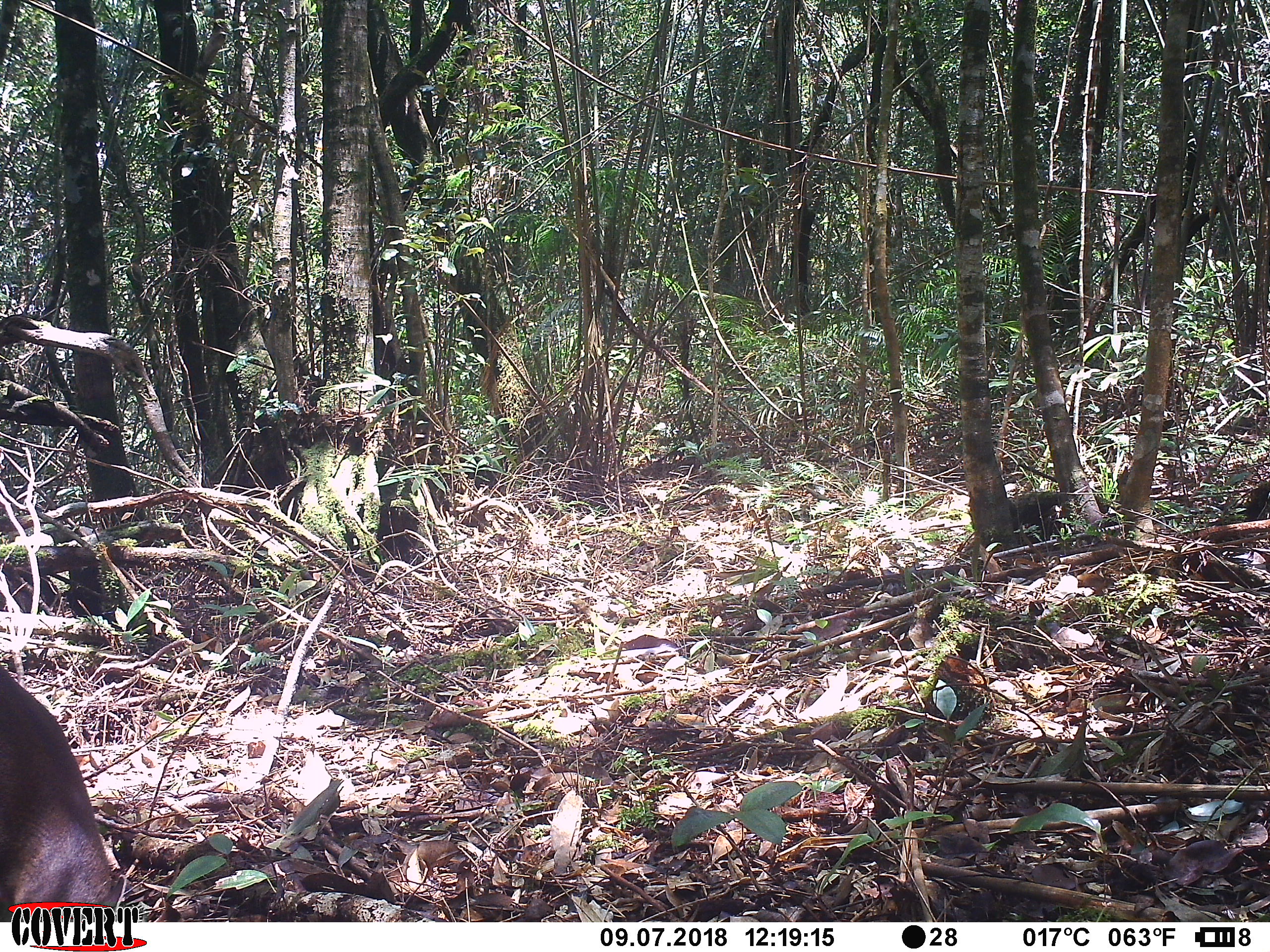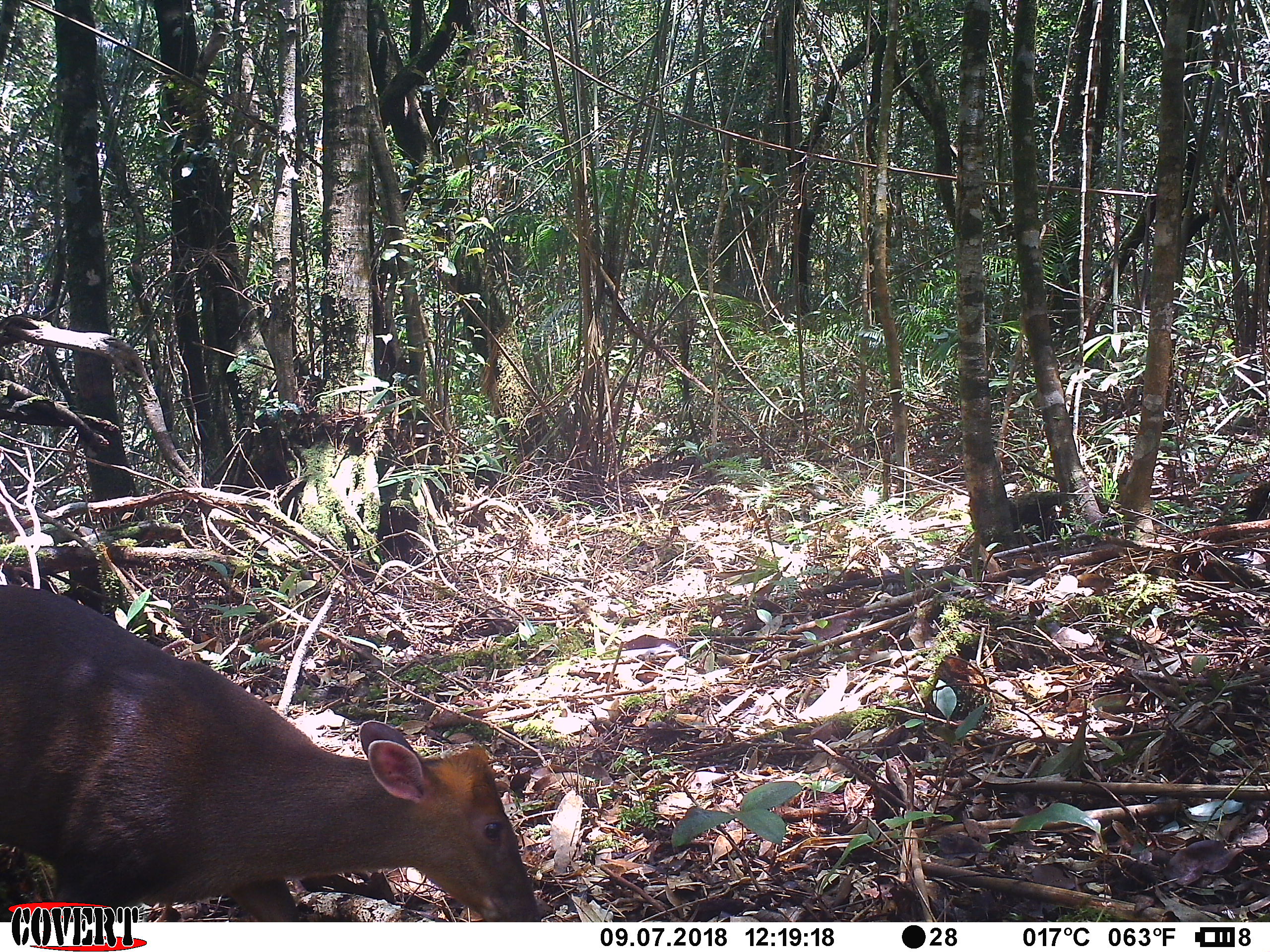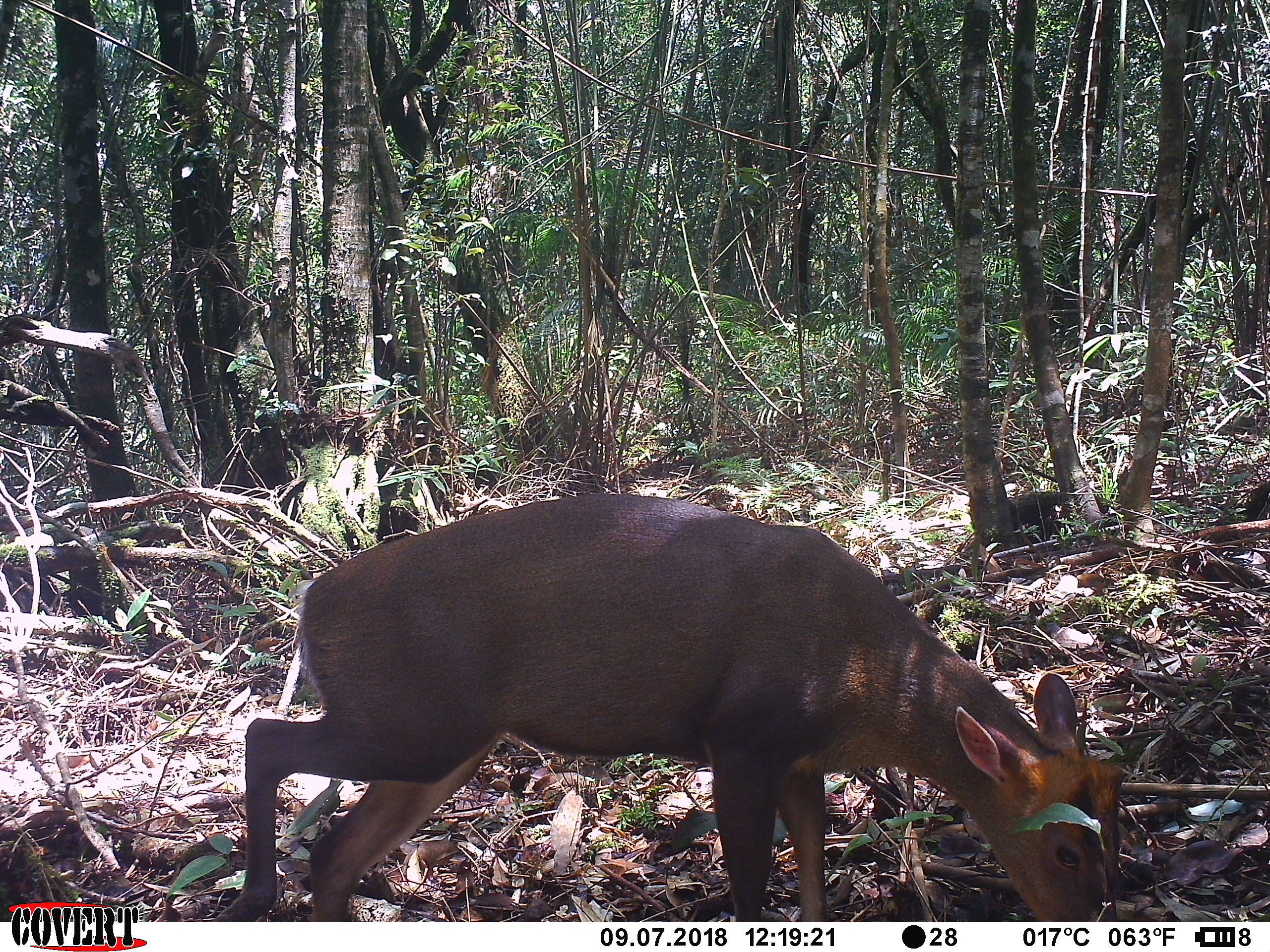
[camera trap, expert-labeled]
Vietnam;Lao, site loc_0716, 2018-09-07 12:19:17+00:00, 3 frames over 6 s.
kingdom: Animalia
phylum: Chordata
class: Mammalia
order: Artiodactyla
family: Cervidae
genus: Muntiacus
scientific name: Muntiacus rooseveltorum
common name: roosevelt's muntjac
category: roosevelts muntjac group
Roosevelts muntjac group (roosevelt's muntjac) (Muntiacus rooseveltorum). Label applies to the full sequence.